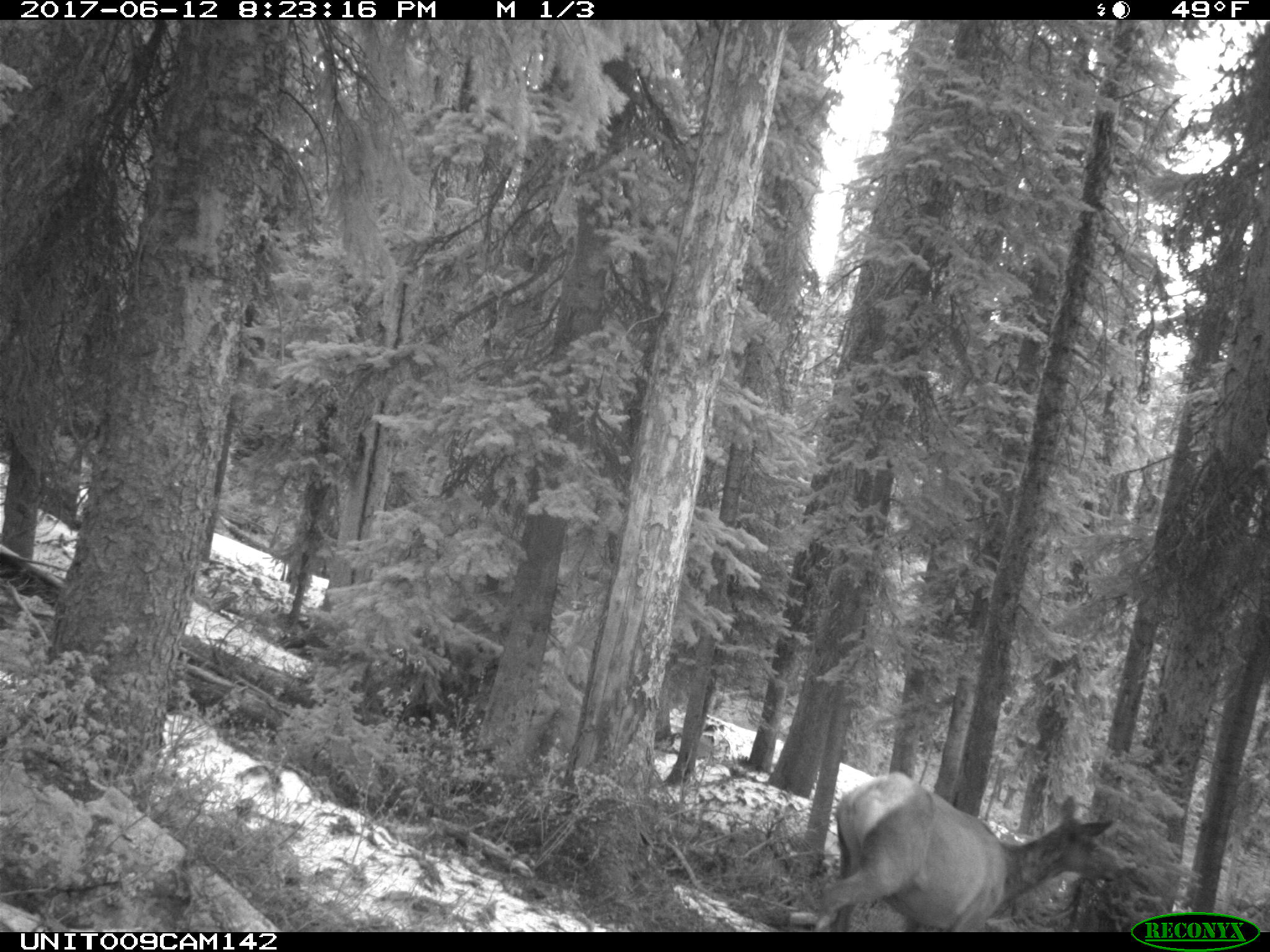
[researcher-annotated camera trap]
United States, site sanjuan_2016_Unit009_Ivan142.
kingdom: Animalia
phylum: Chordata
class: Mammalia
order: Artiodactyla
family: Cervidae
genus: Cervus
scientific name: Cervus elaphus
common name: red deer